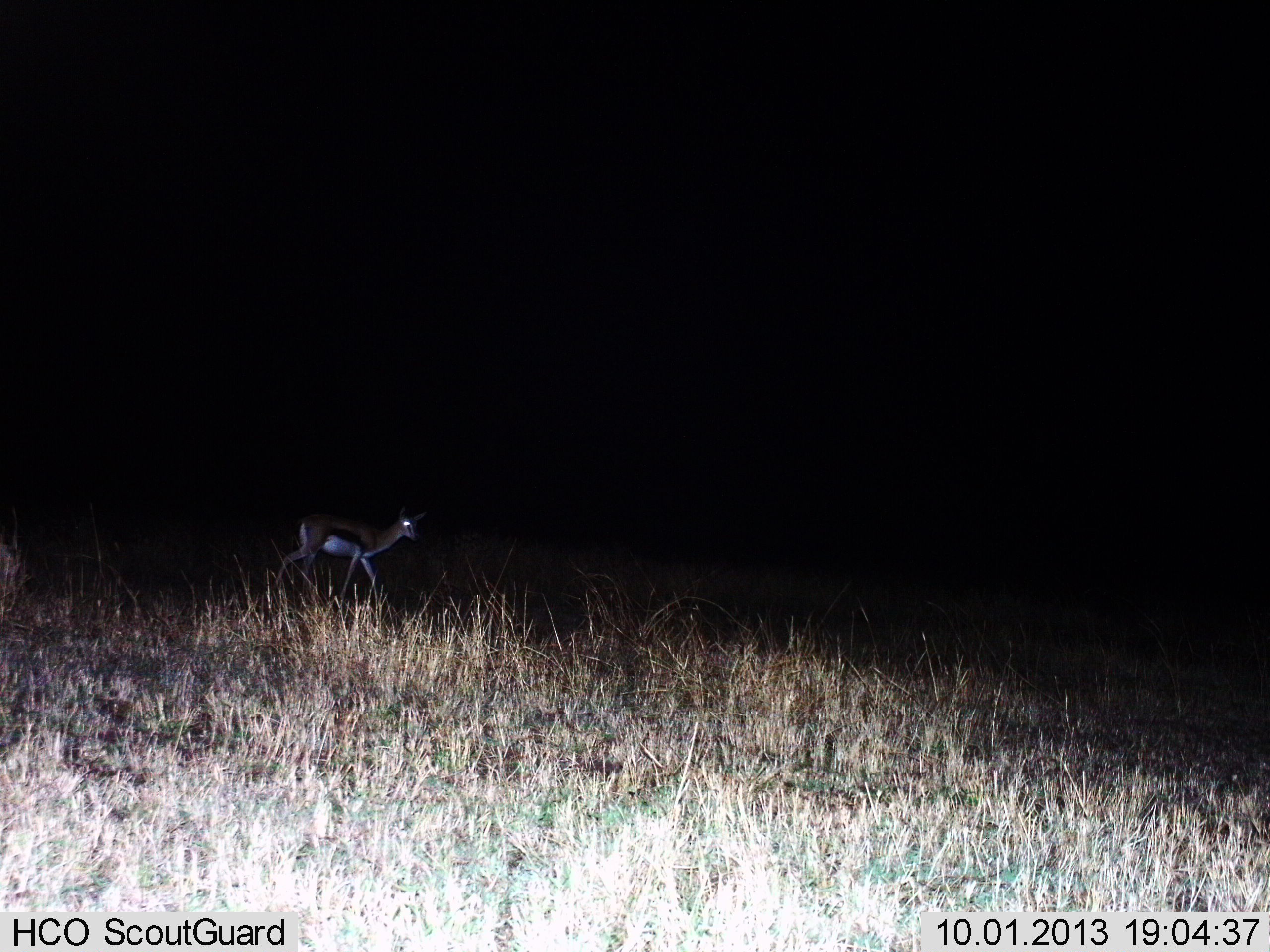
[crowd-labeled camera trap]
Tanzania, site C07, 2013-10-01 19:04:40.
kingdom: Animalia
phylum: Chordata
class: Mammalia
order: Artiodactyla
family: Bovidae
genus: Eudorcas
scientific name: Eudorcas thomsonii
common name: thomson's gazelle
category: gazellethomsons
Gazellethomsons (thomson's gazelle) (Eudorcas thomsonii), count 1. Behavior (volunteer vote fractions): standing 10%, resting 0%, moving 90%, interacting 0%. Young present (vote fraction): 0%. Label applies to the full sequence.